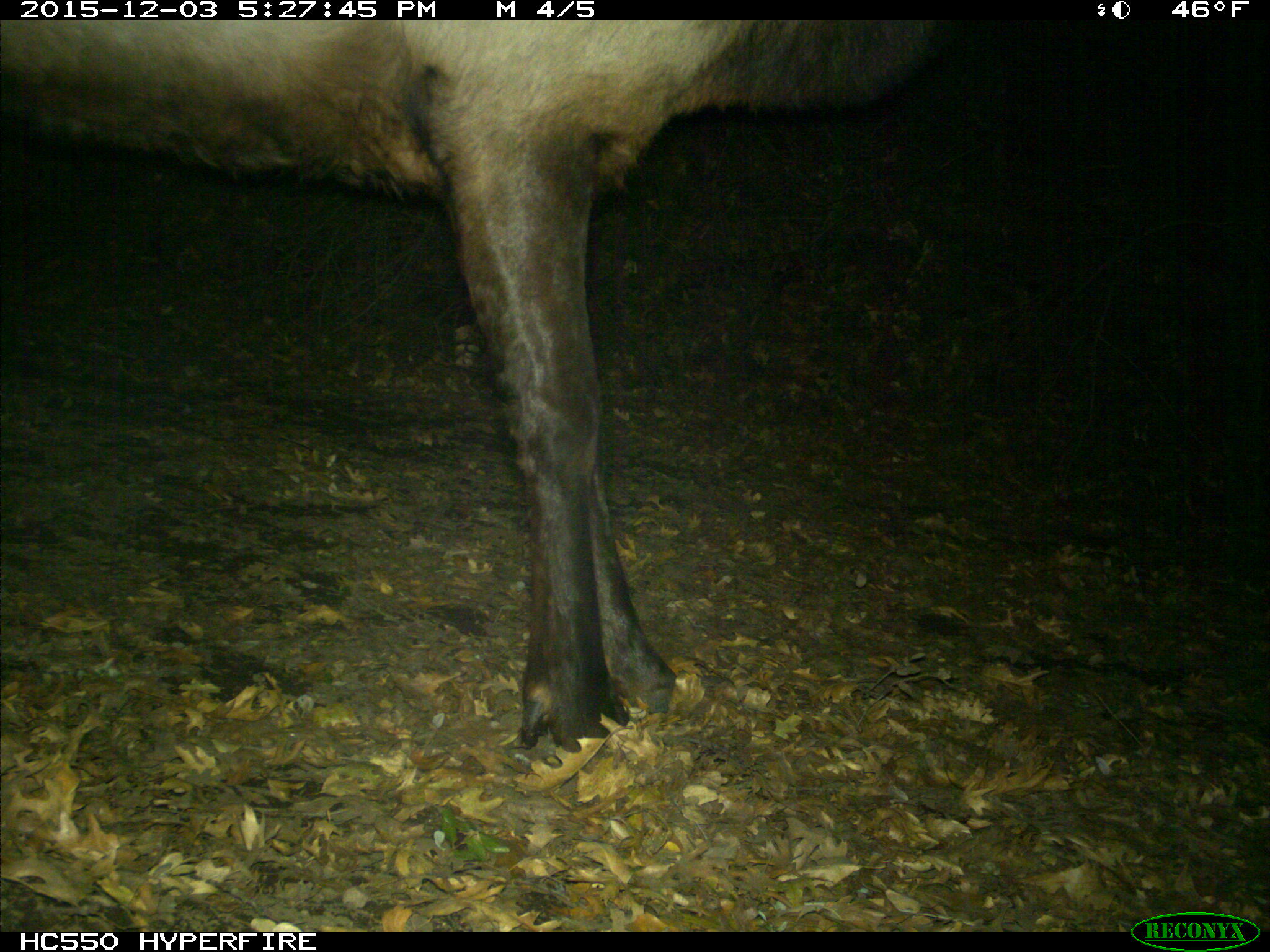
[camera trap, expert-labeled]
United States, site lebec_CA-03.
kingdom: Animalia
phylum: Chordata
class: Mammalia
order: Artiodactyla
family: Cervidae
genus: Cervus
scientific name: Cervus canadensis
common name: elk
Cervus canadensis (elk).